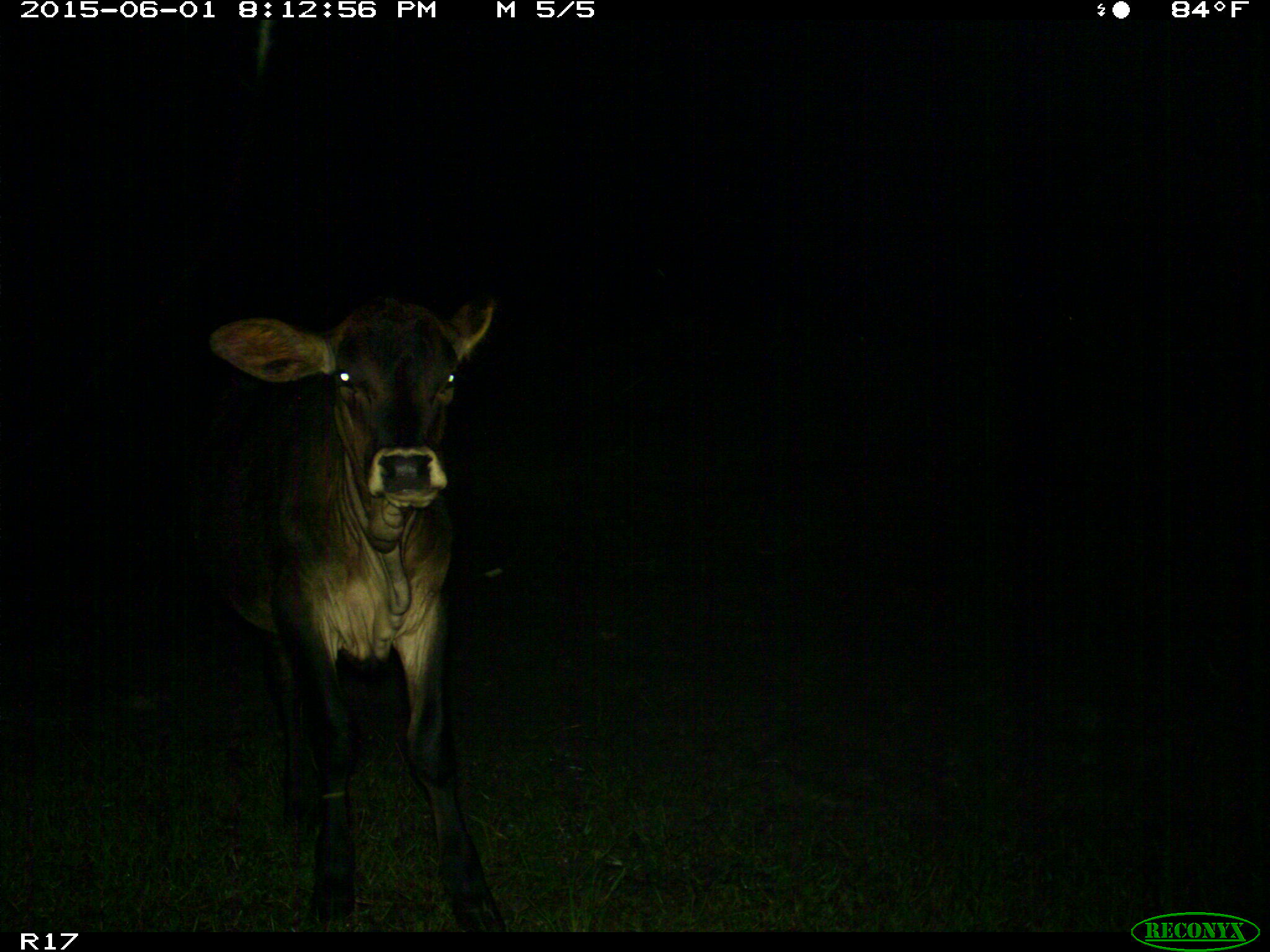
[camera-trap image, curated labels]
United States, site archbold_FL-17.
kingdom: Animalia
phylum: Chordata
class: Mammalia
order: Artiodactyla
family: Bovidae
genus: Bos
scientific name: Bos taurus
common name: domestic cow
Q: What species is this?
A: Bos taurus (domestic cow).